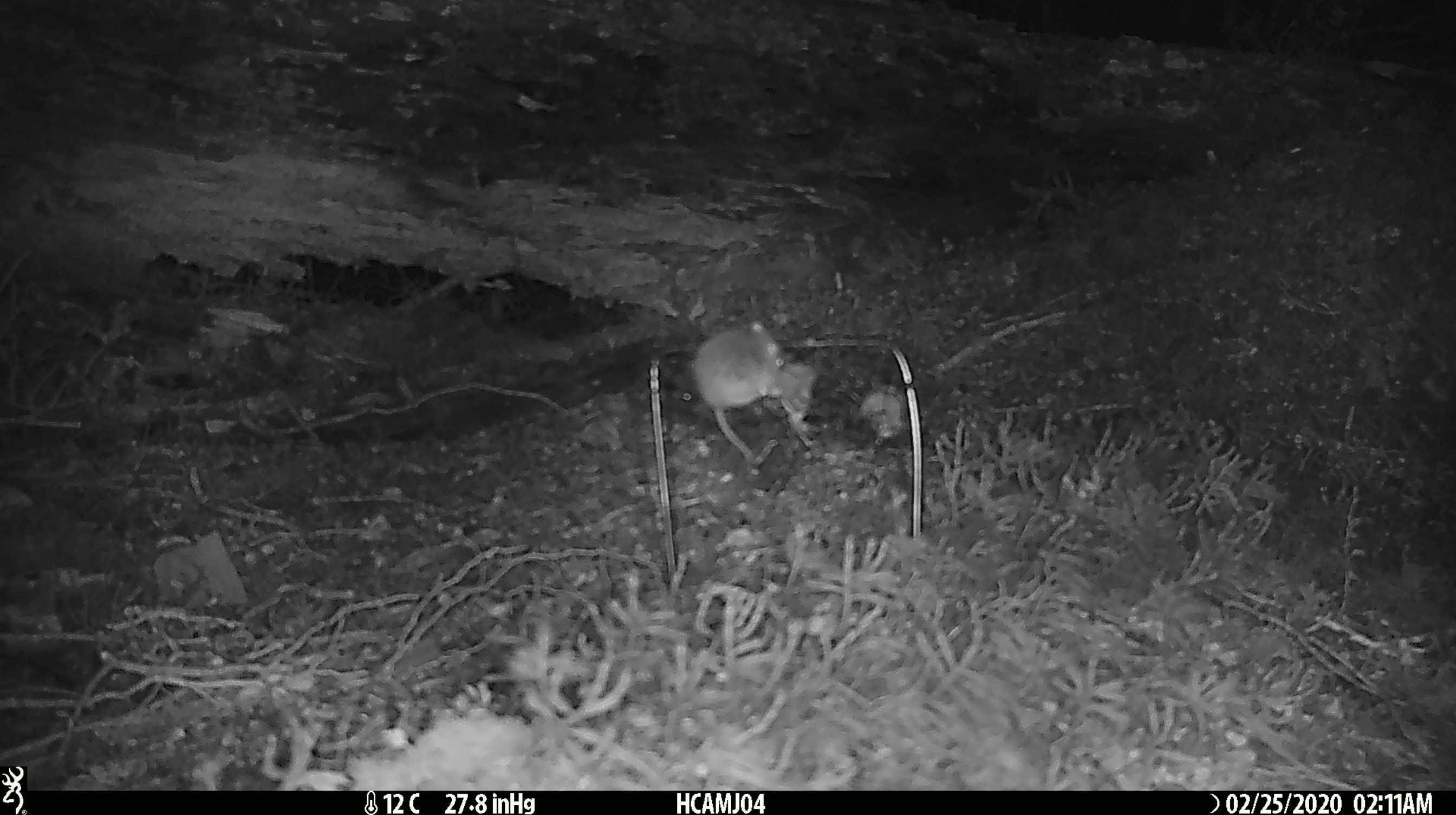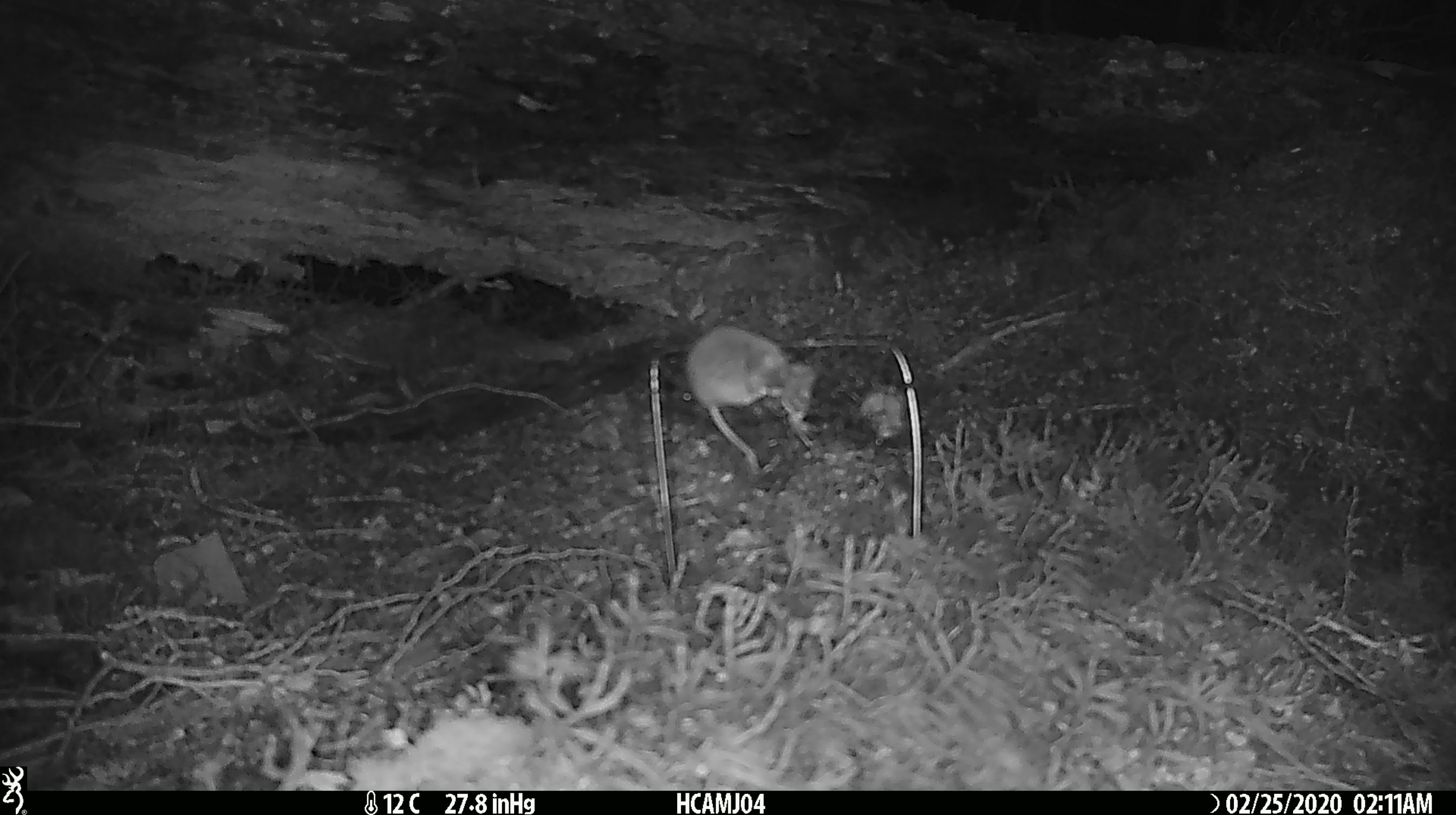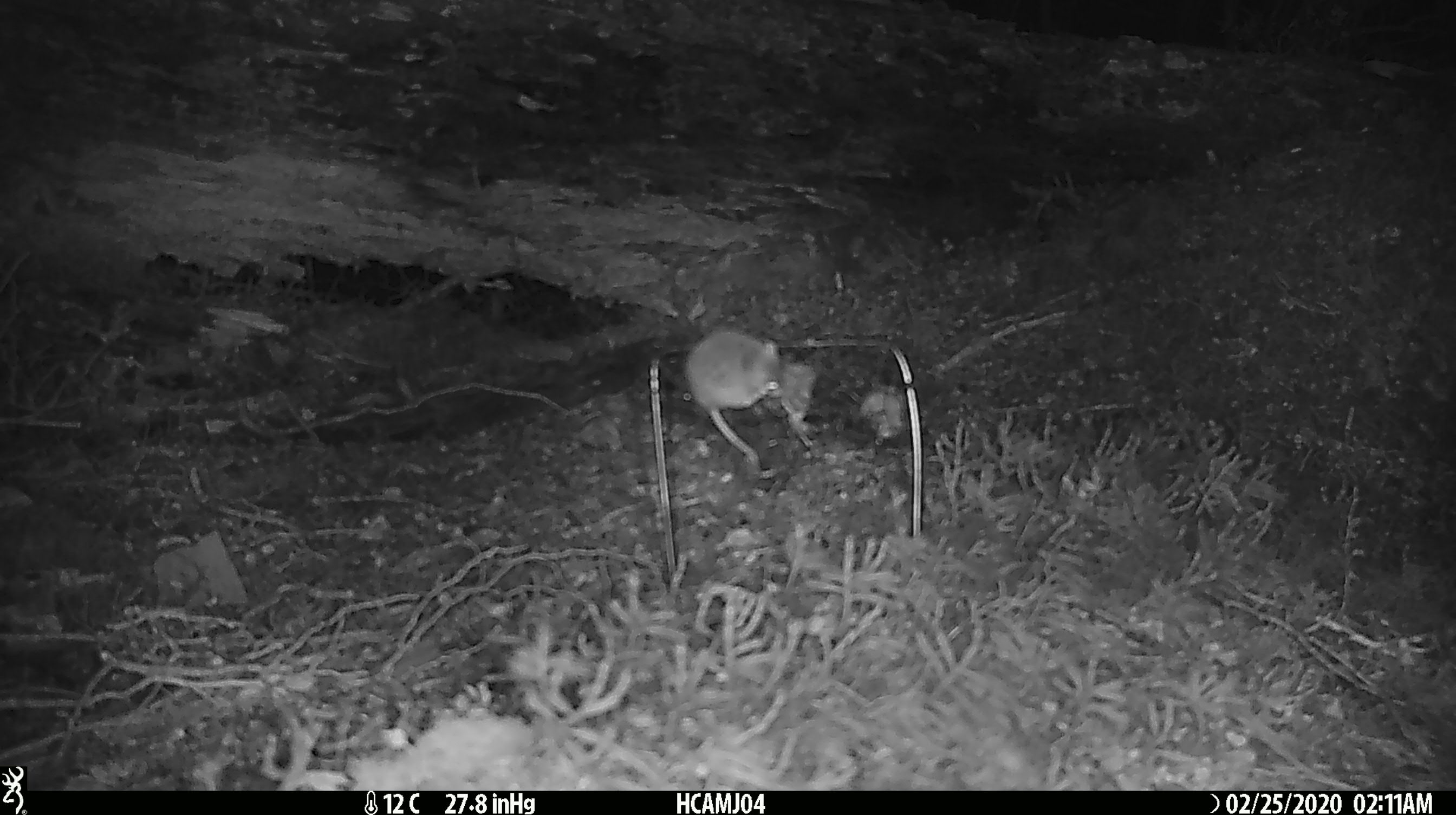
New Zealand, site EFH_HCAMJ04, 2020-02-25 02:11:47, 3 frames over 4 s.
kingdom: Animalia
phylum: Chordata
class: Mammalia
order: Rodentia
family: Muridae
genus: Mus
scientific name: Mus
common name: mouse